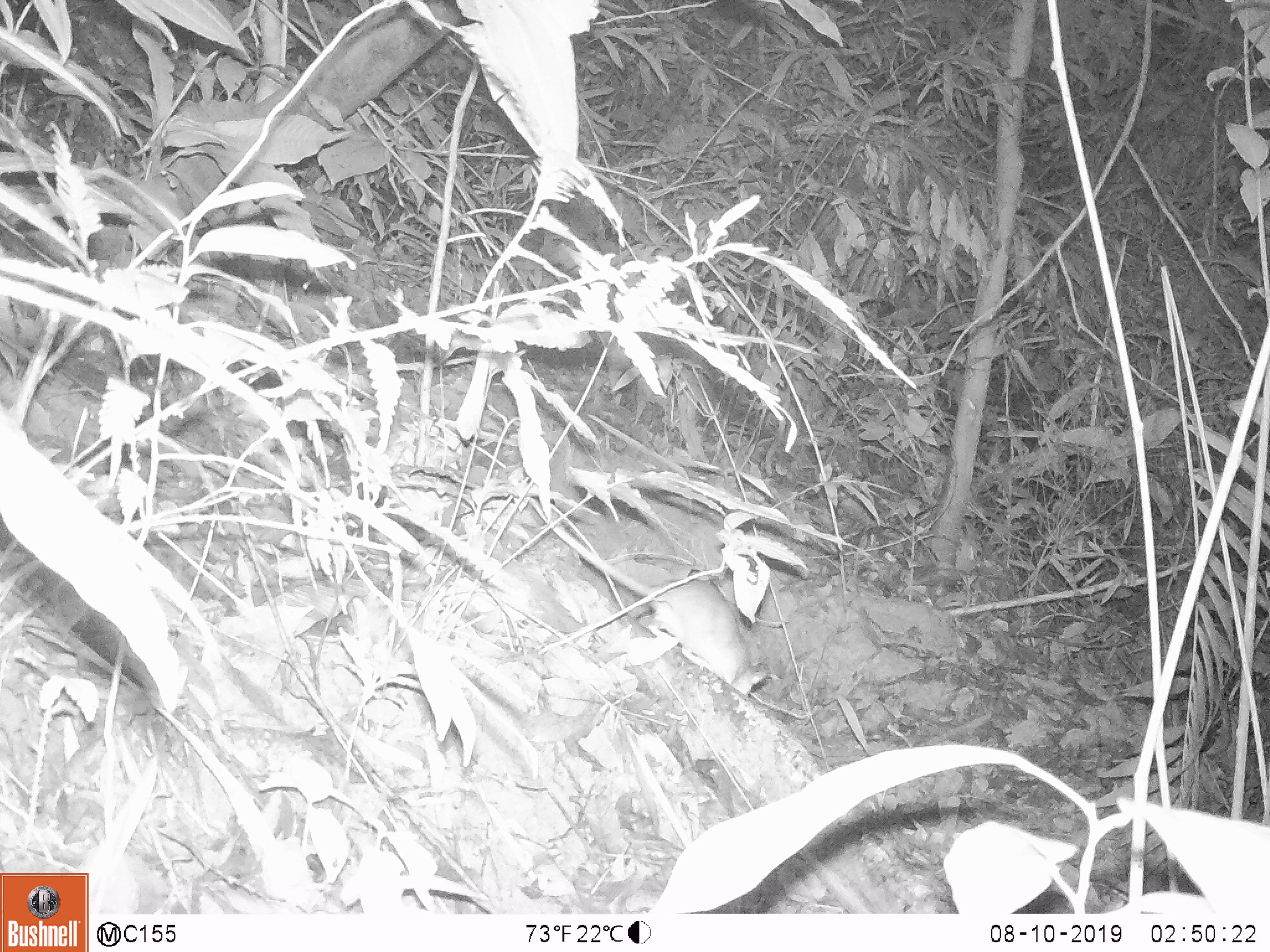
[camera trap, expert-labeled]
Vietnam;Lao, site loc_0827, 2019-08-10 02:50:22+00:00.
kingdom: Animalia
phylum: Chordata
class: Mammalia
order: Rodentia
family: Muridae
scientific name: Muridae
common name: old-world mice and rats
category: unidentified murid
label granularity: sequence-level